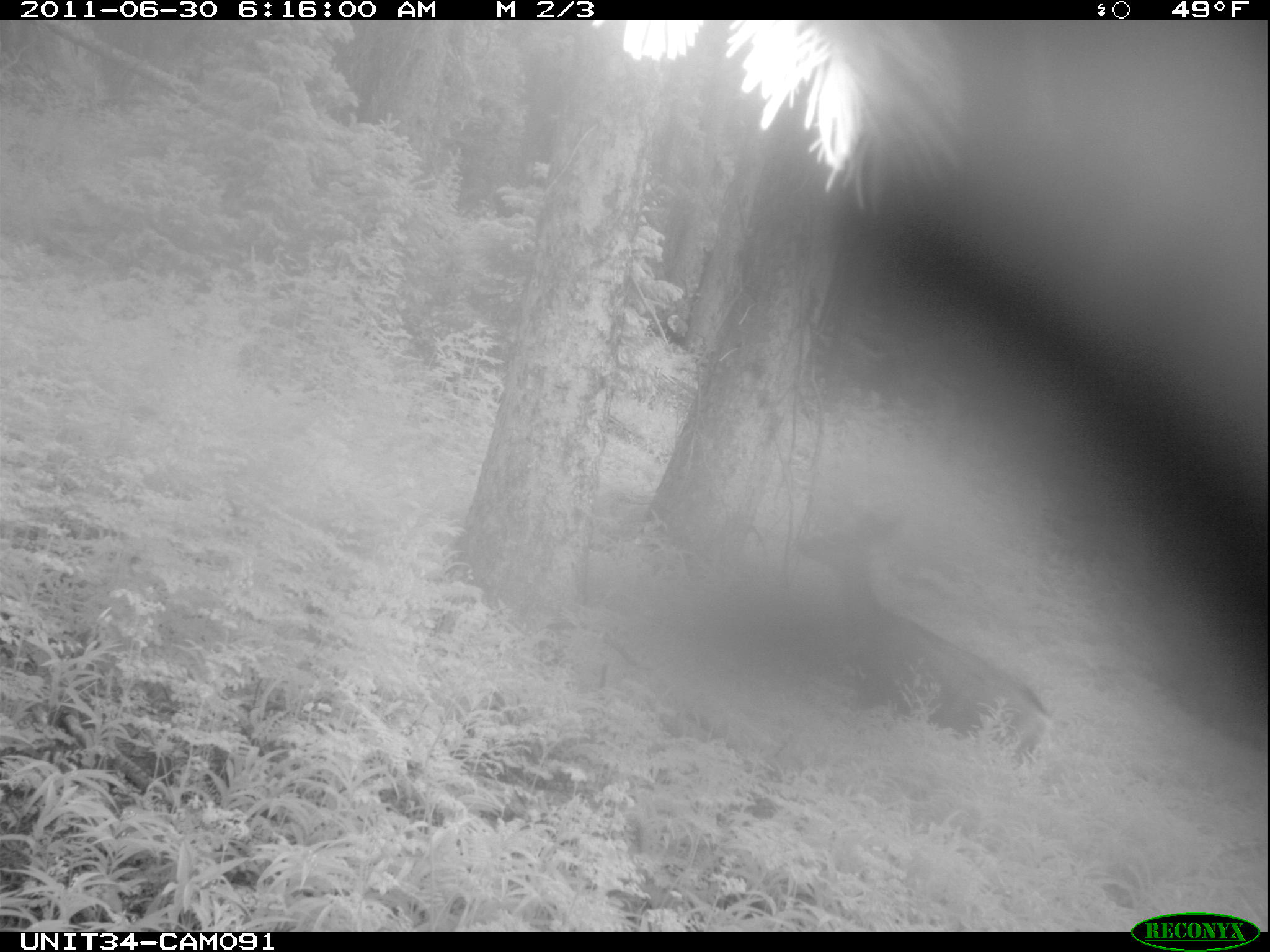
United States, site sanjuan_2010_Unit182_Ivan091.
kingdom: Animalia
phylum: Chordata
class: Mammalia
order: Artiodactyla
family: Cervidae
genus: Odocoileus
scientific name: Odocoileus hemionus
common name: mule deer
Odocoileus hemionus (mule deer).